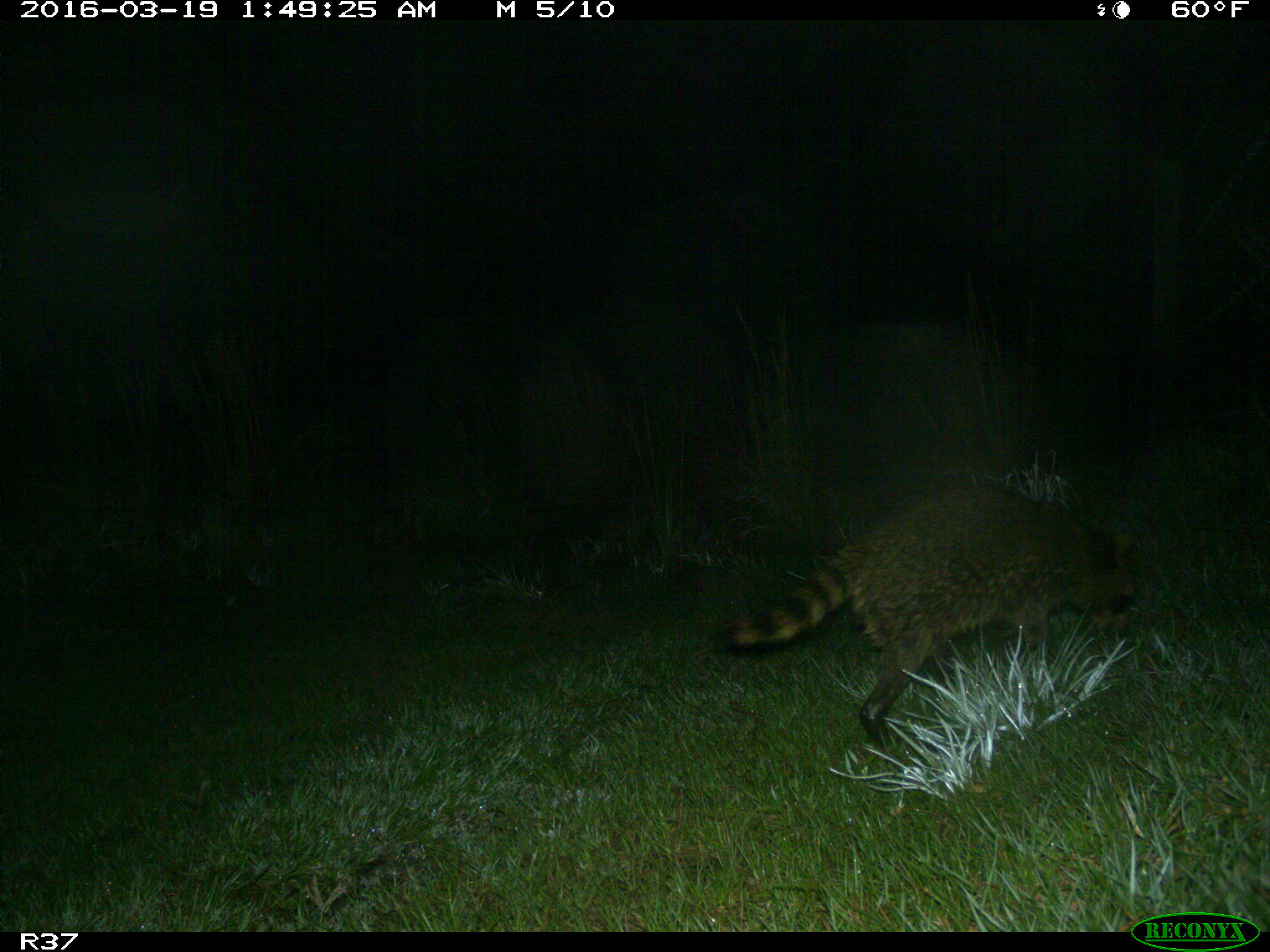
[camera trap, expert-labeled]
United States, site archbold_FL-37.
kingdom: Animalia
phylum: Chordata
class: Mammalia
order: Carnivora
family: Procyonidae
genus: Procyon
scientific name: Procyon lotor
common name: common raccoon